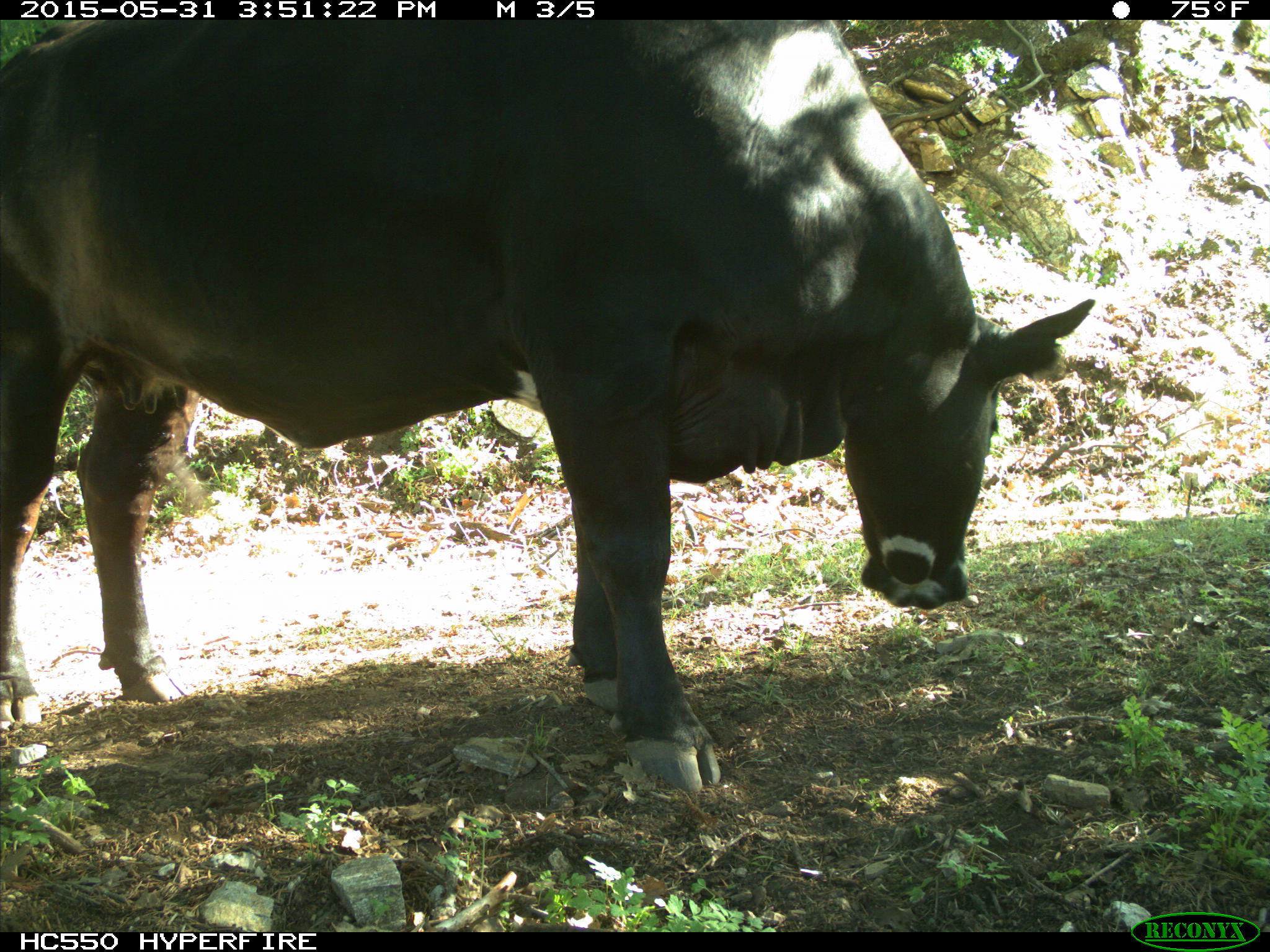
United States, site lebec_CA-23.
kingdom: Animalia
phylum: Chordata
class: Mammalia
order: Artiodactyla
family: Bovidae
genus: Bos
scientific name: Bos taurus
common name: domestic cow